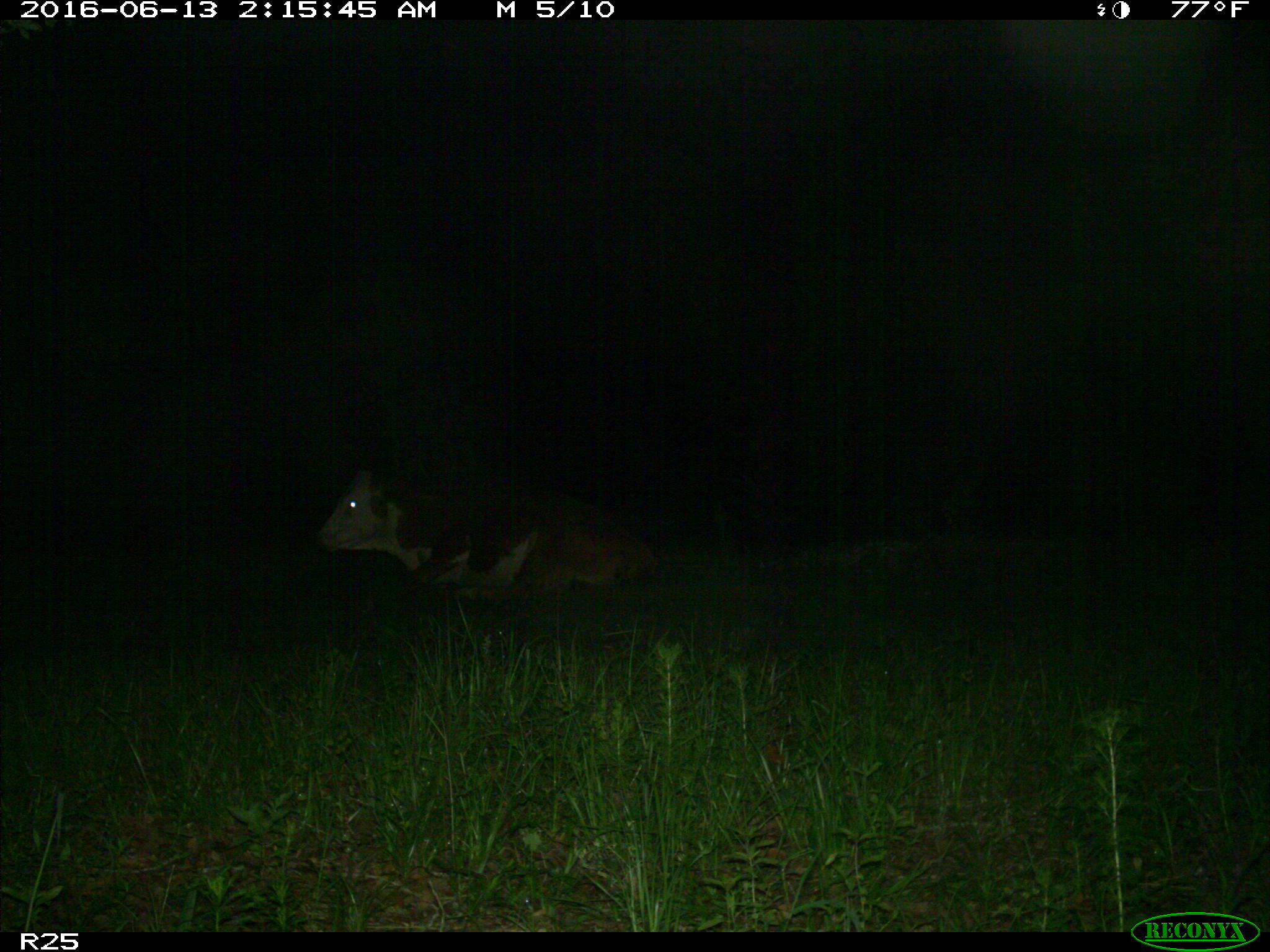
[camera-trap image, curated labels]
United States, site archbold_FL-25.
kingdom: Animalia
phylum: Chordata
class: Mammalia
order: Artiodactyla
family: Bovidae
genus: Bos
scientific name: Bos taurus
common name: domestic cow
Bos taurus (domestic cow).